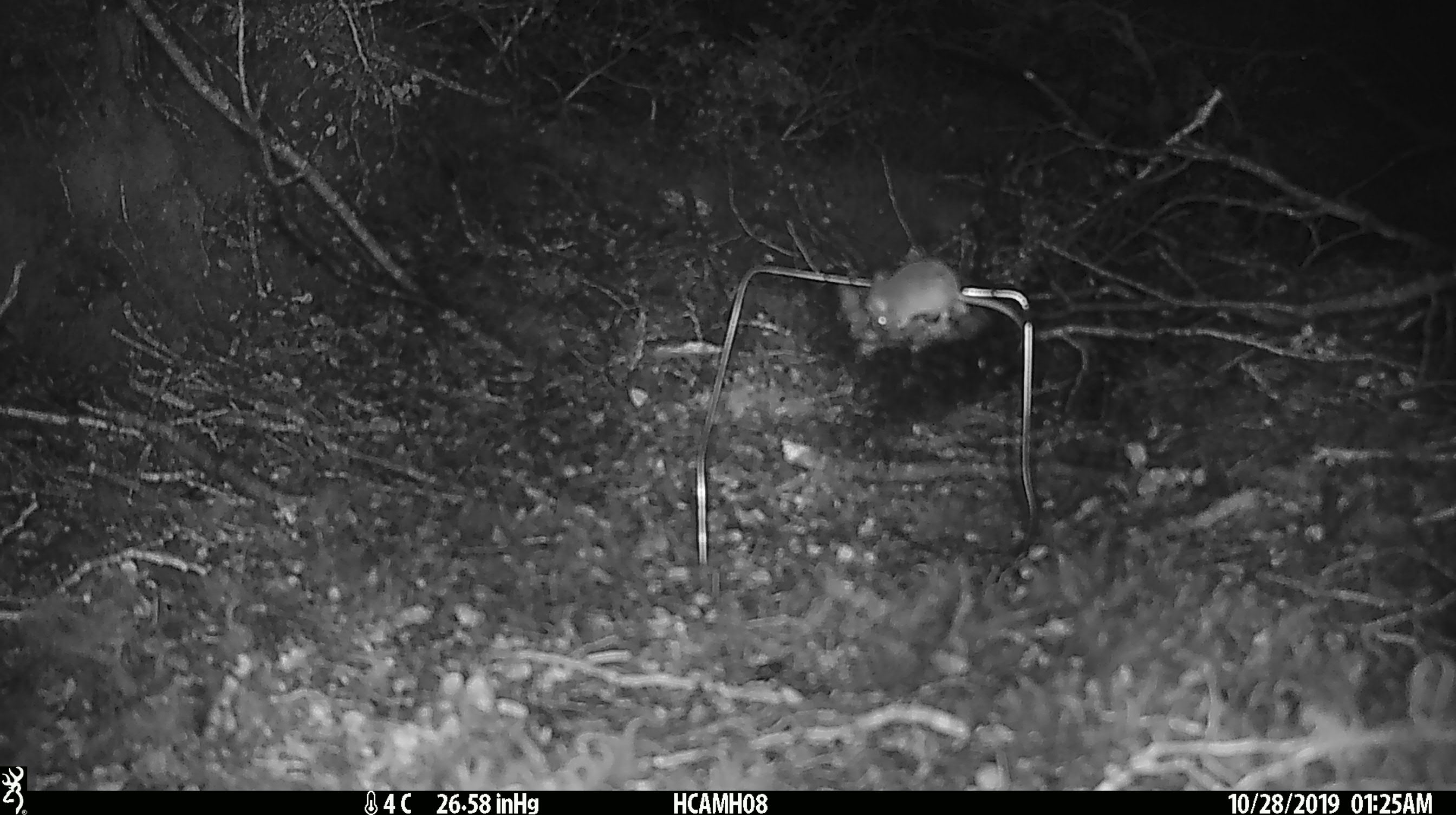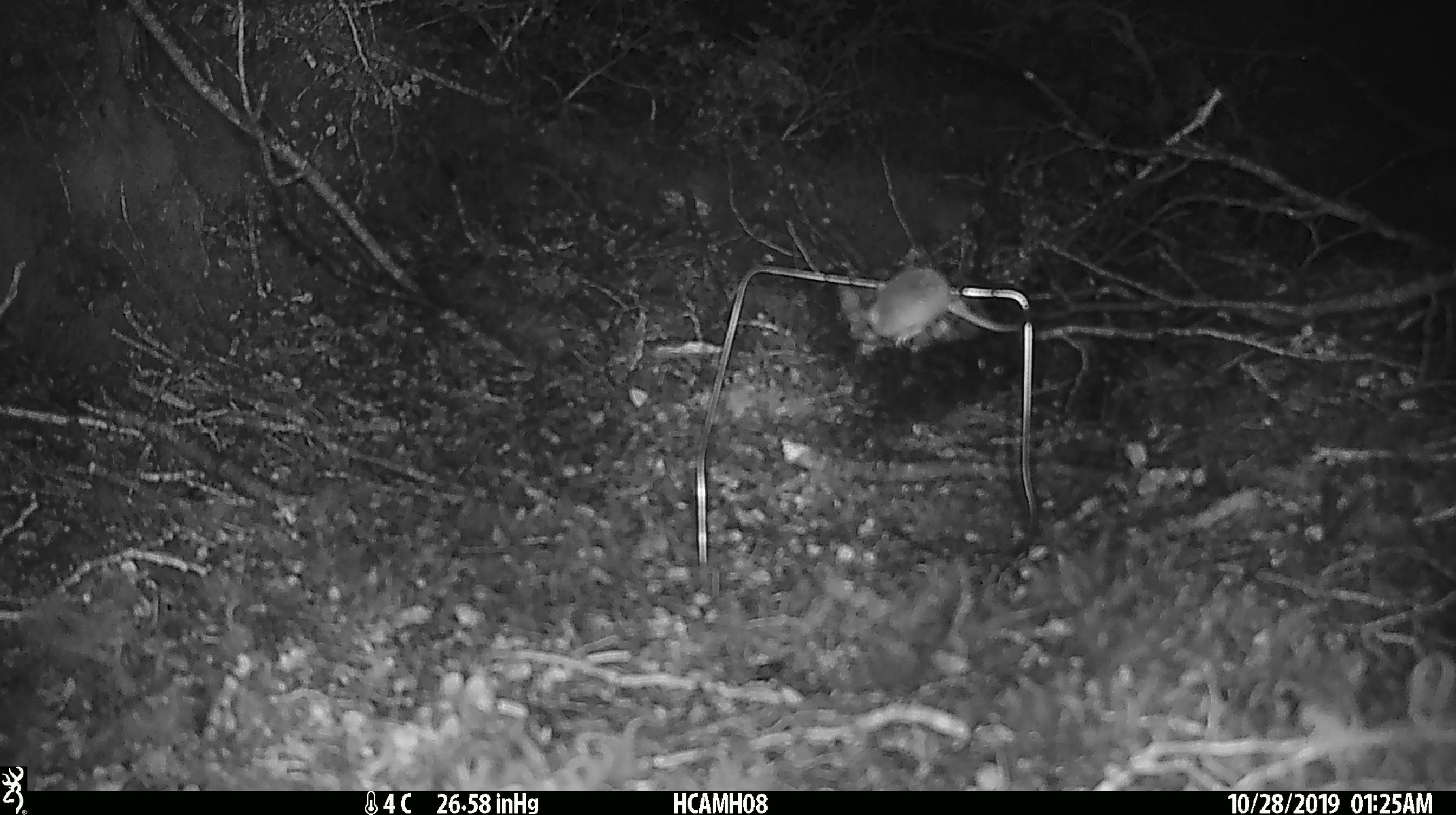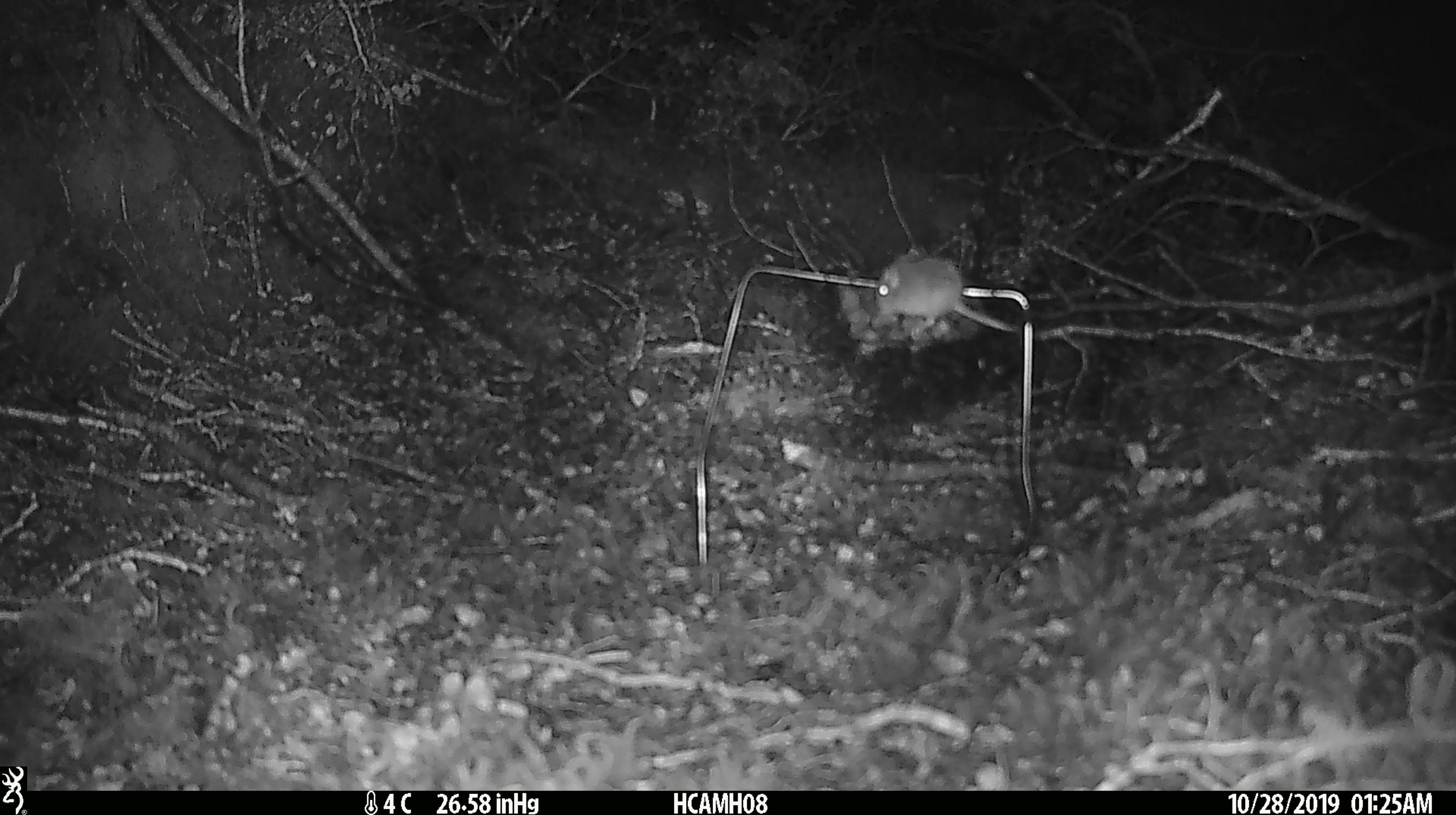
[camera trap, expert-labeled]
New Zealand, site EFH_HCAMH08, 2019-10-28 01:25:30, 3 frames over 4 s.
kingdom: Animalia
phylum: Chordata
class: Mammalia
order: Rodentia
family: Muridae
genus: Mus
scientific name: Mus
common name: mouse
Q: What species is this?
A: Mouse (Mus).